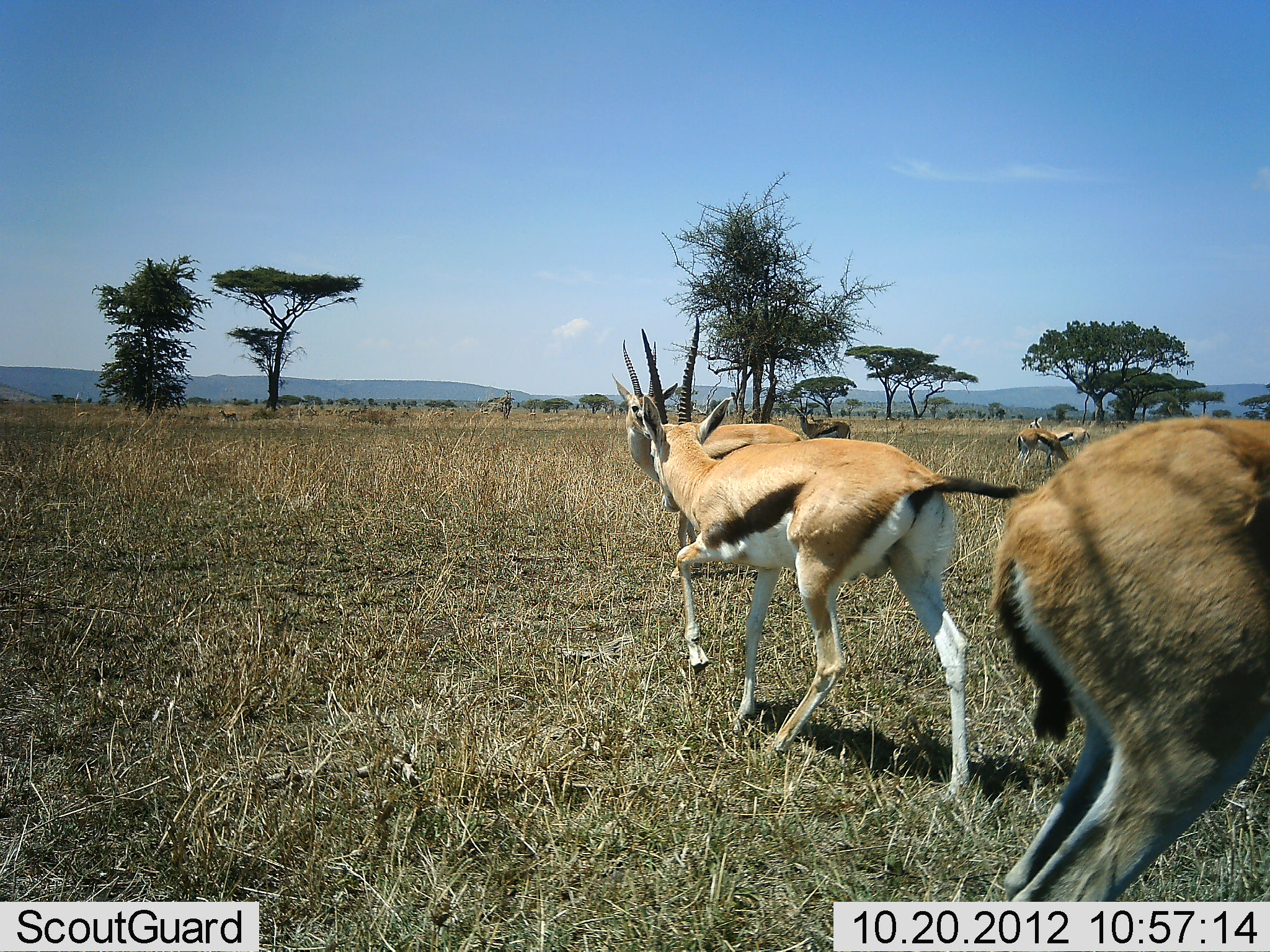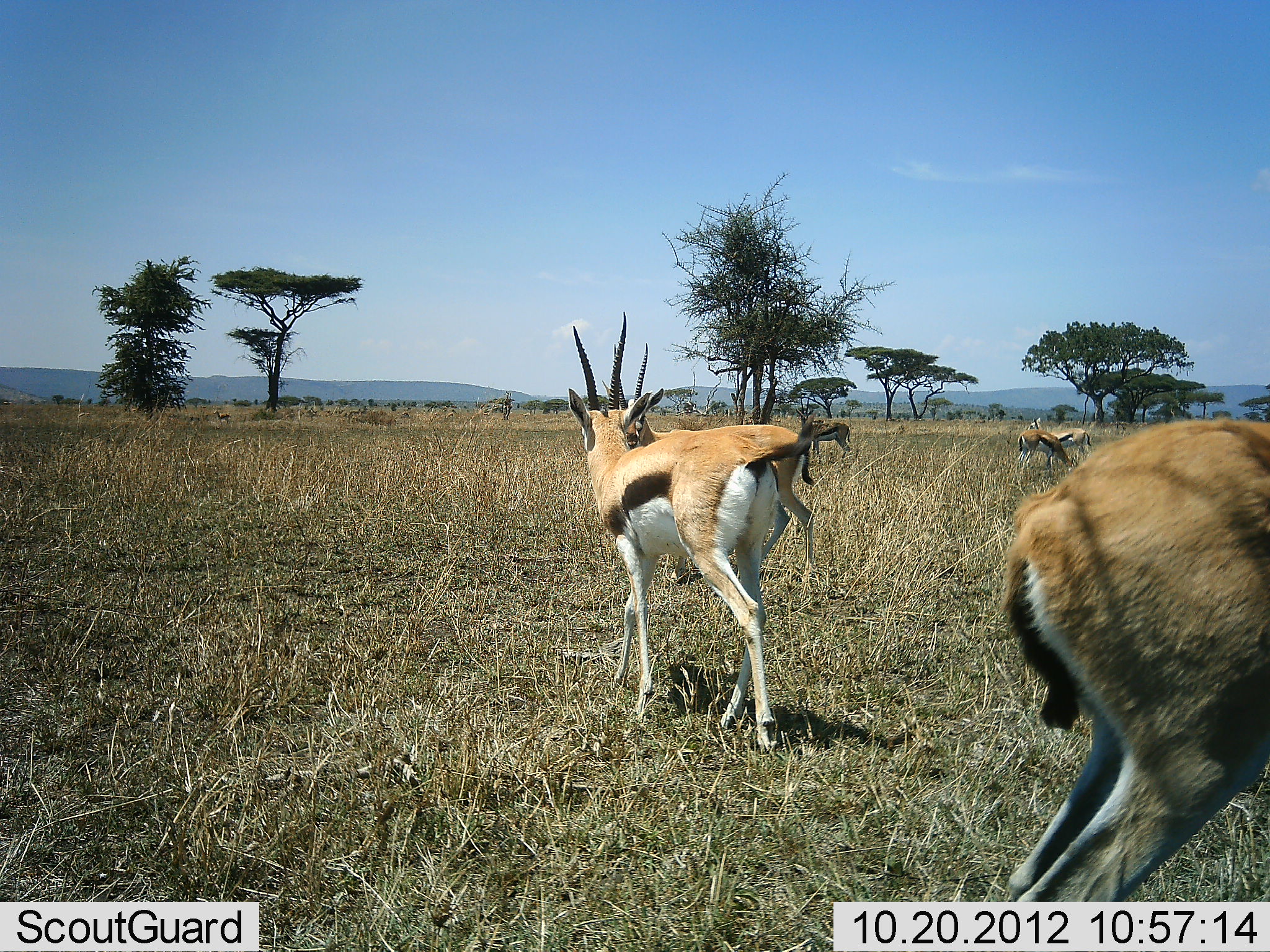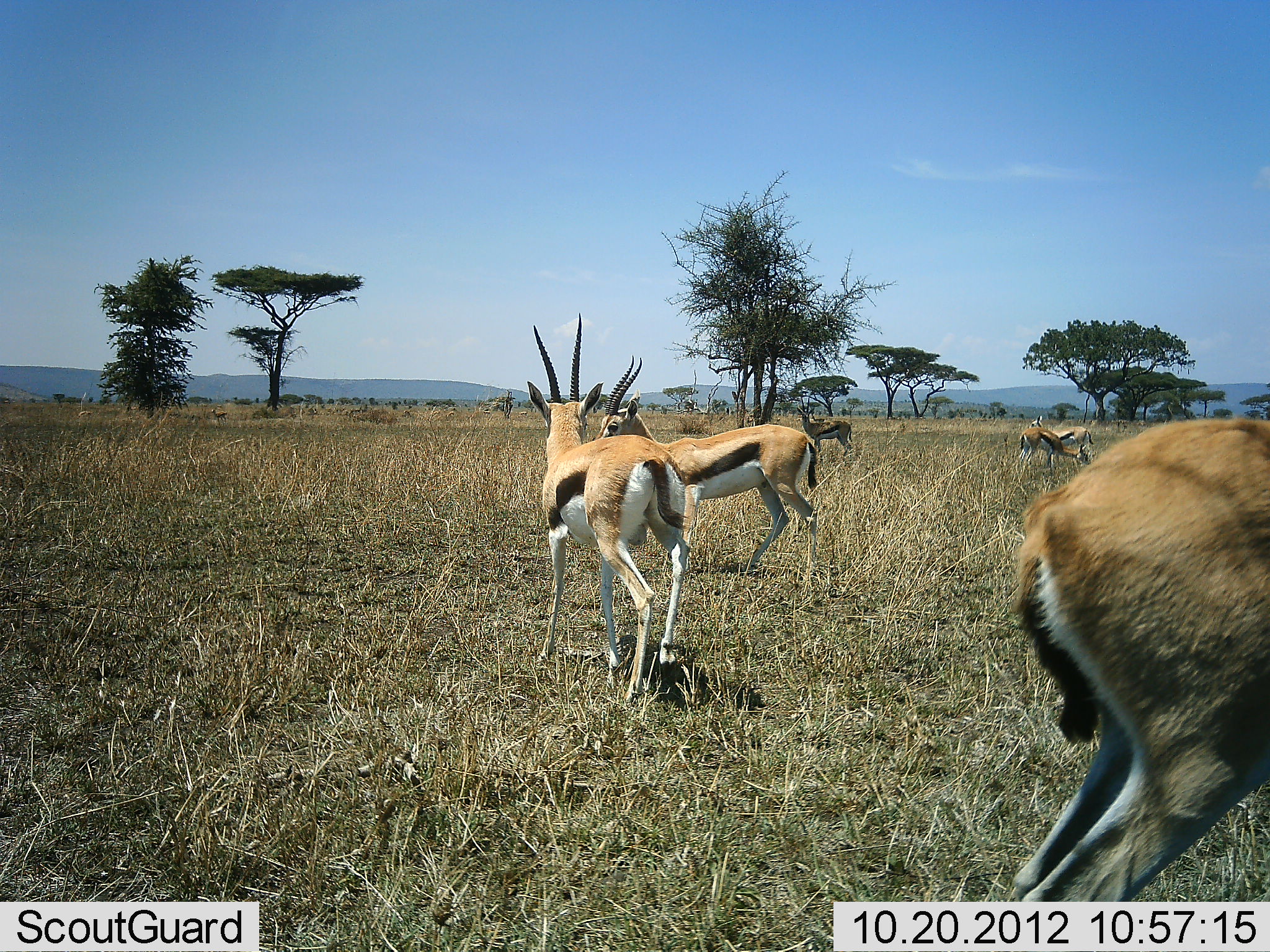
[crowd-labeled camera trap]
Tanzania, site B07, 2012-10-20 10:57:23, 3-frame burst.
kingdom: Animalia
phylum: Chordata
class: Mammalia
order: Artiodactyla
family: Bovidae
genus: Eudorcas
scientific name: Eudorcas thomsonii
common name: thomson's gazelle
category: gazellethomsons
Gazellethomsons (thomson's gazelle) (Eudorcas thomsonii), count 6. Behavior (volunteer vote fractions): standing 90%, resting 0%, moving 70%, interacting 0%. Young present (vote fraction): 0%. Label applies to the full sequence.